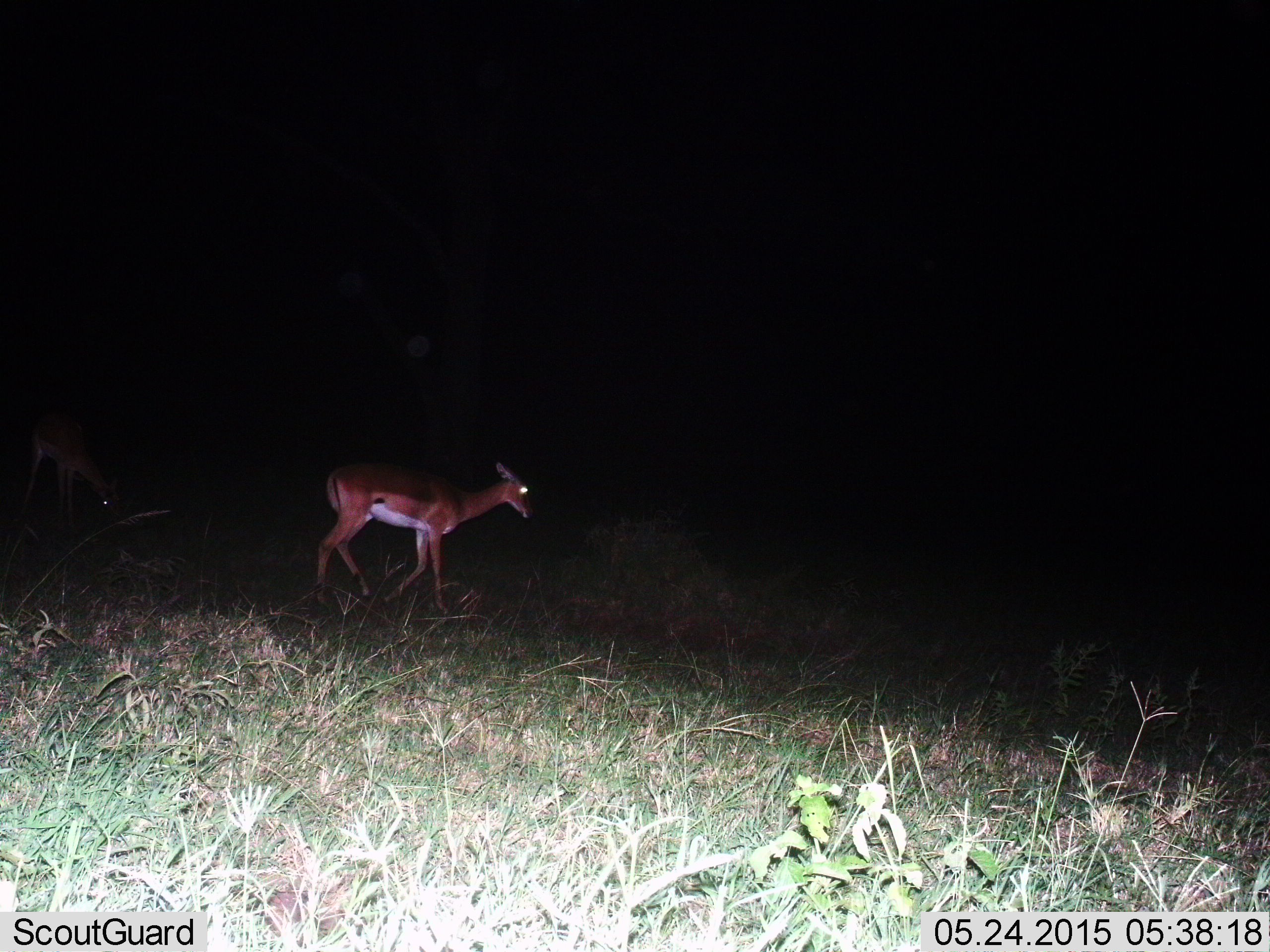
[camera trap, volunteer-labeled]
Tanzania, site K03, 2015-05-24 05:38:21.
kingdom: Animalia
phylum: Chordata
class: Mammalia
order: Artiodactyla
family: Bovidae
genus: Aepyceros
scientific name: Aepyceros melampus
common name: impala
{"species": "impala (Aepyceros melampus)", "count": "2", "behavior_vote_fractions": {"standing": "10%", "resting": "0%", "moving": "100%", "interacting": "0%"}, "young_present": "0%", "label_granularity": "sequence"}